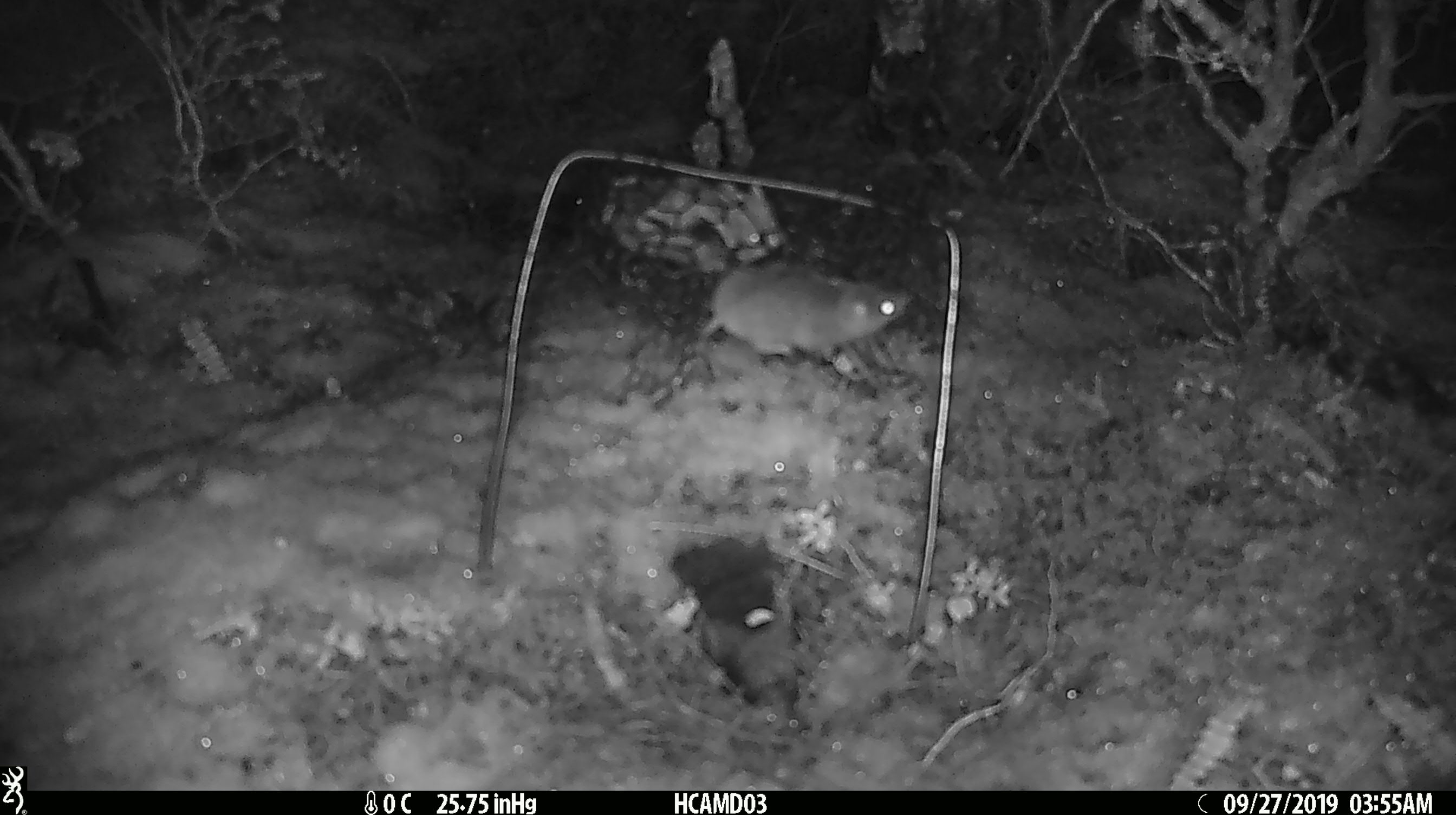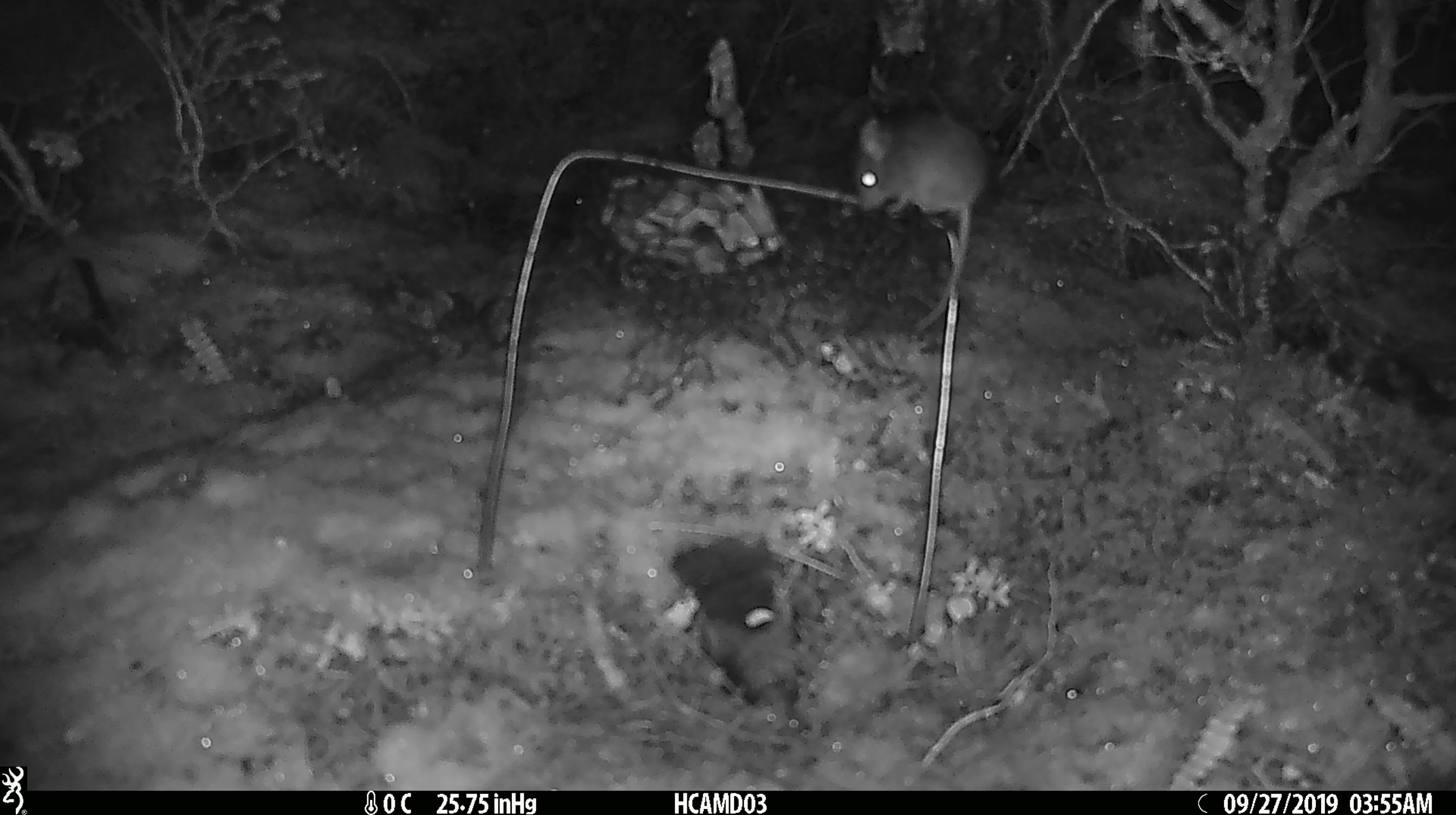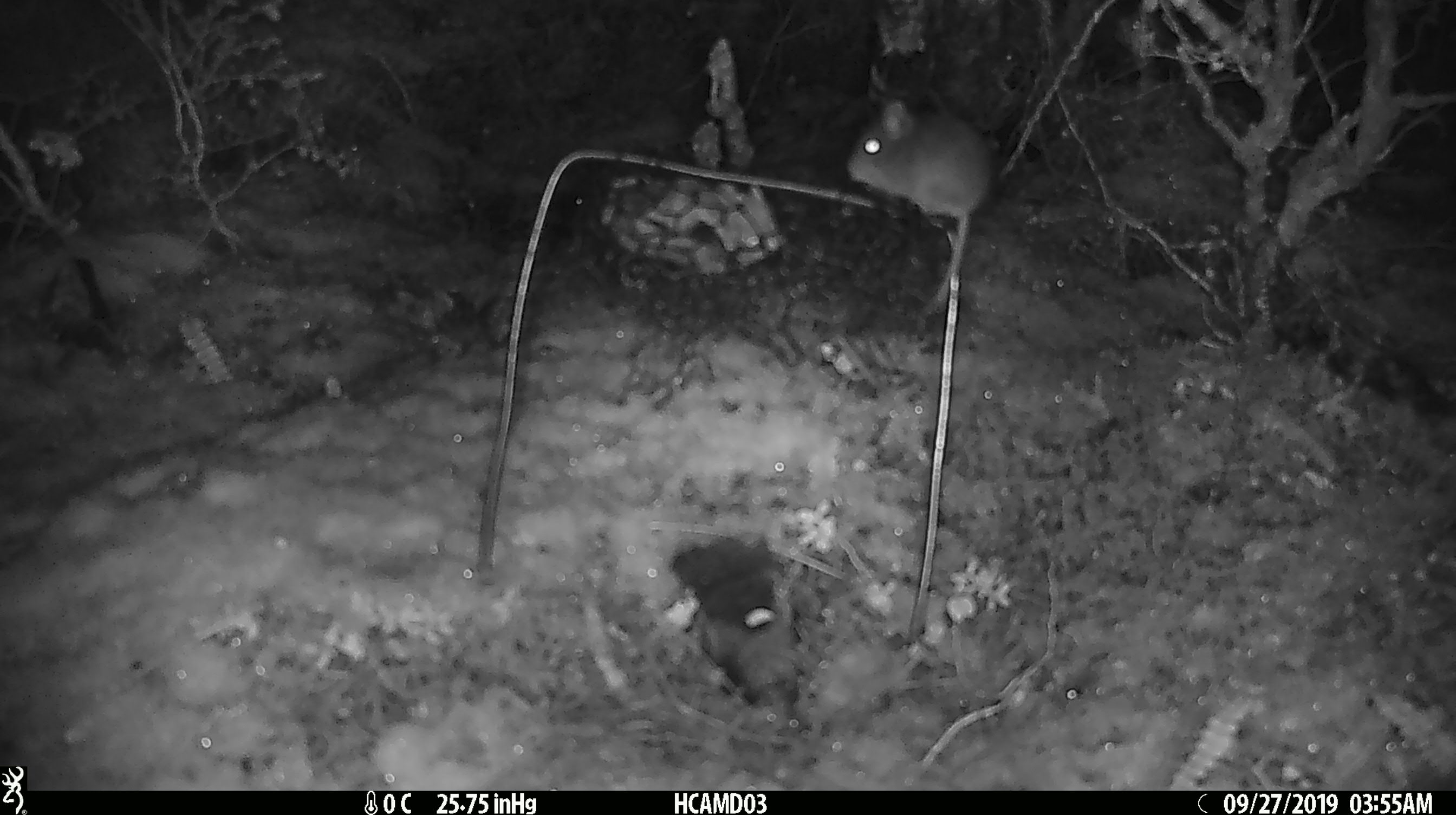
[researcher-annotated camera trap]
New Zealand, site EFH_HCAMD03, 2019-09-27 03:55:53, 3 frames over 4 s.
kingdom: Animalia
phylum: Chordata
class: Mammalia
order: Rodentia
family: Muridae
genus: Mus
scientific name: Mus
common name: mouse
Mouse (Mus).